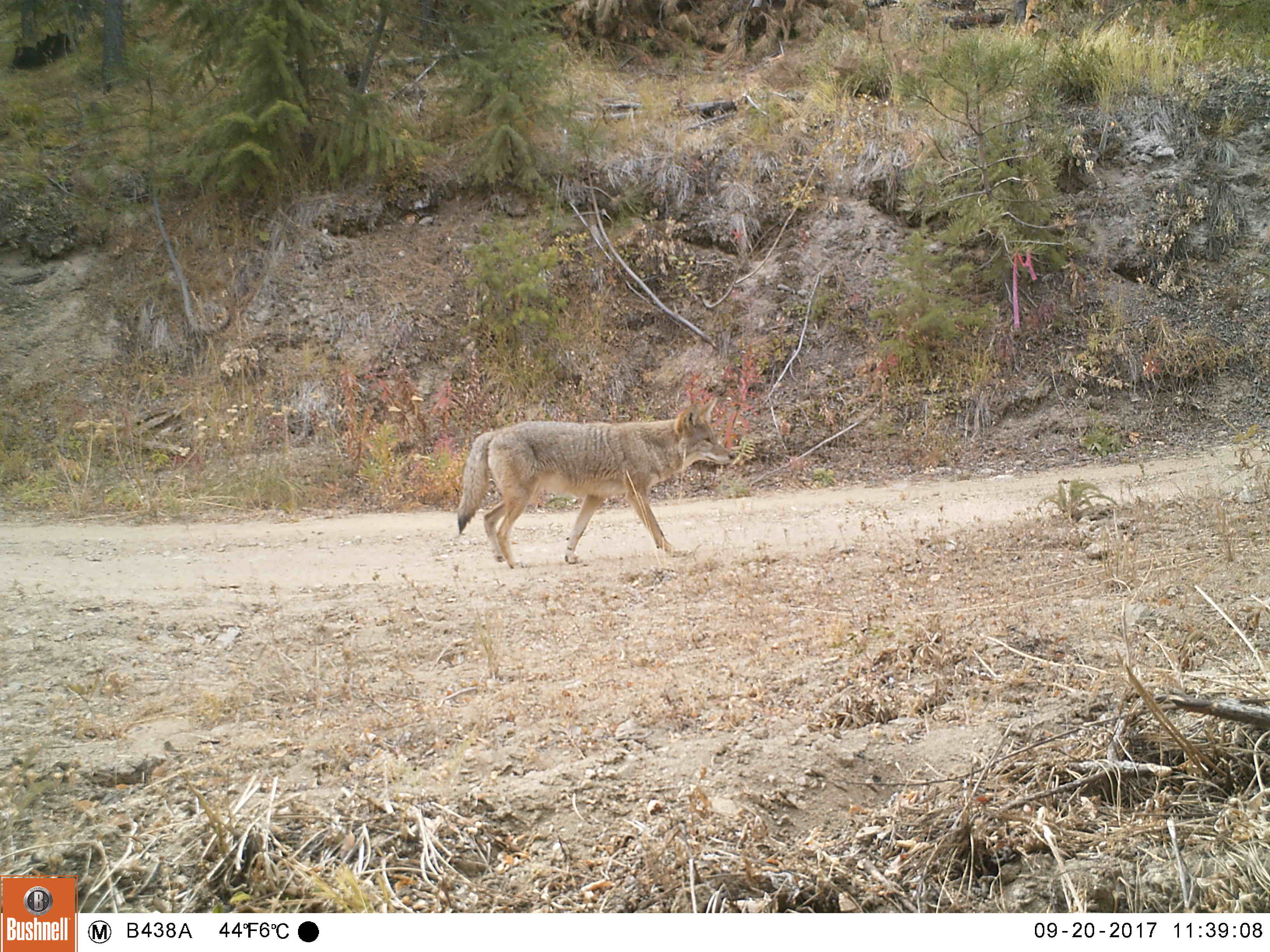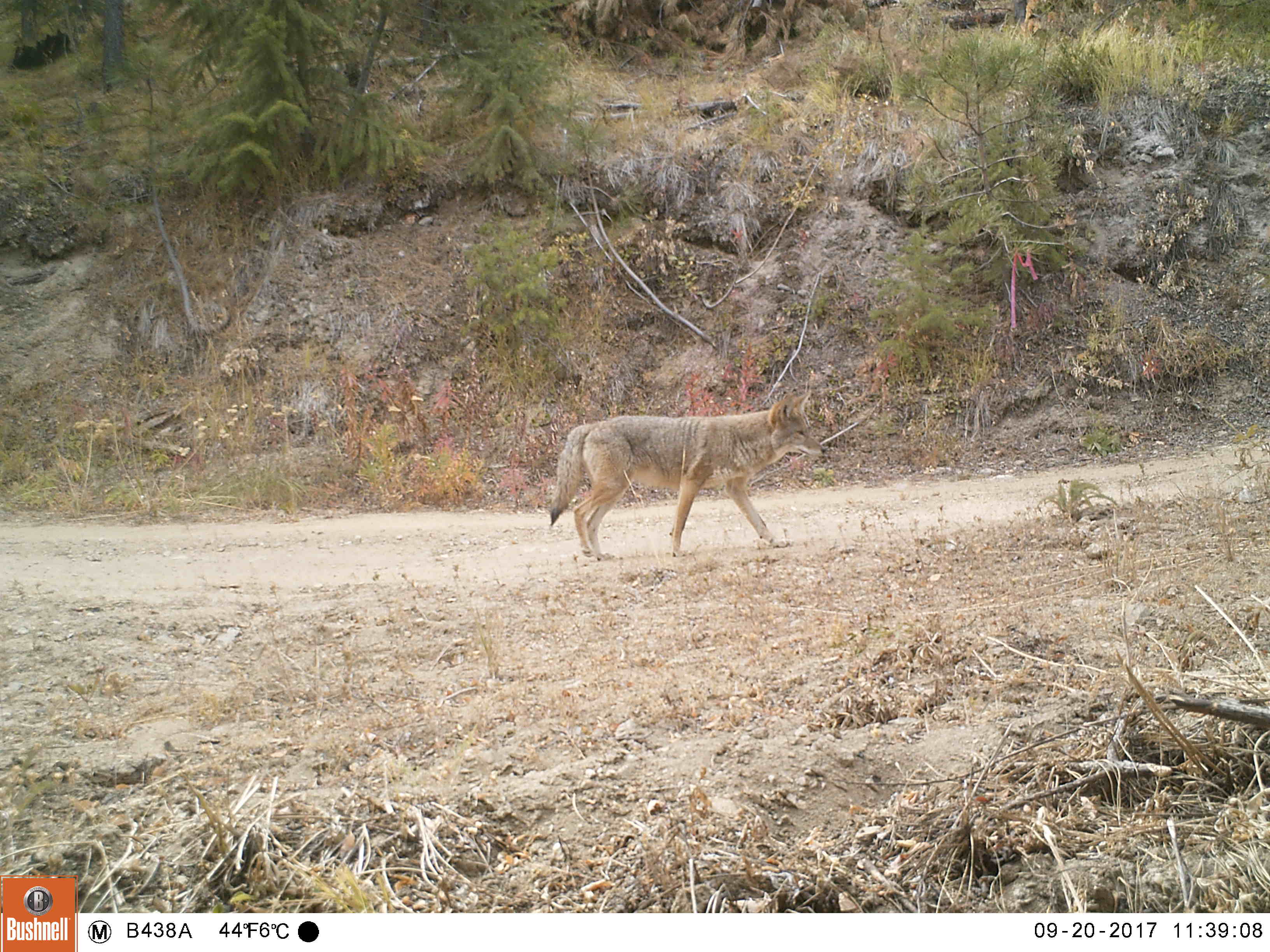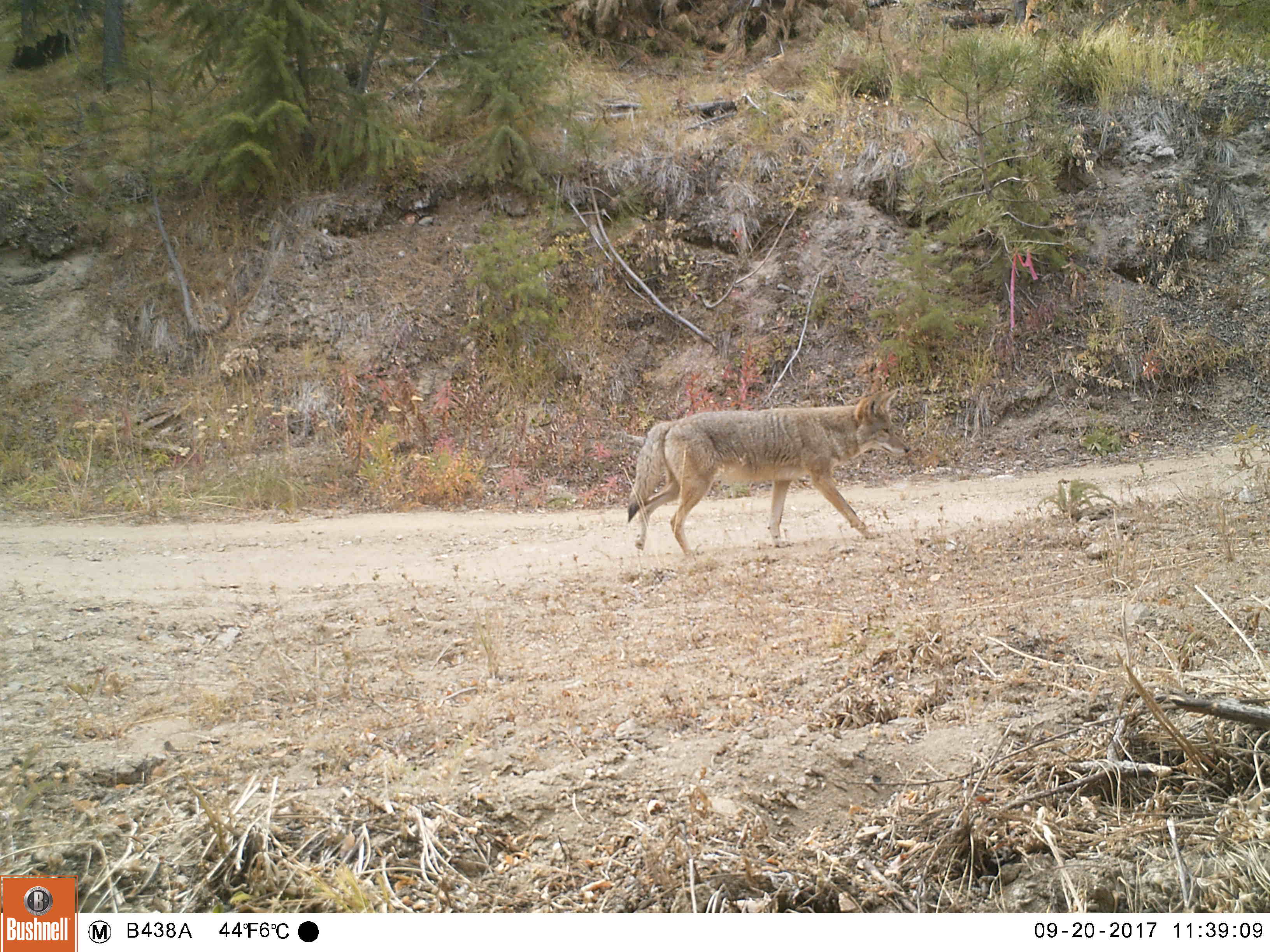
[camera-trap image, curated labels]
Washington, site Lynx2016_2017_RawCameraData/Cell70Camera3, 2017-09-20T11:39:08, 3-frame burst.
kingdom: Animalia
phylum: Chordata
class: Mammalia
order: Carnivora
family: Canidae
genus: Canis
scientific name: Canis latrans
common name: coyote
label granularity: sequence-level